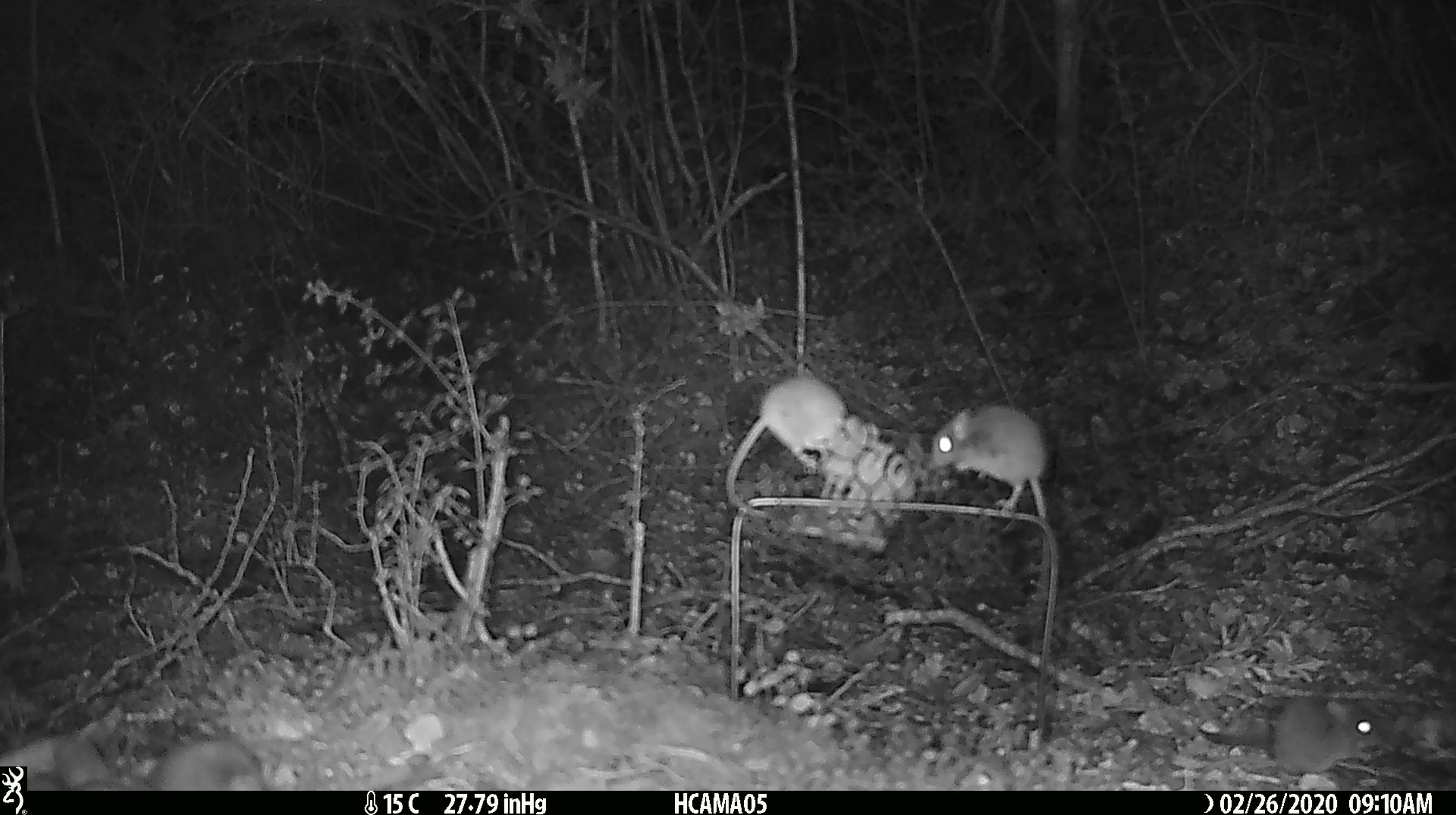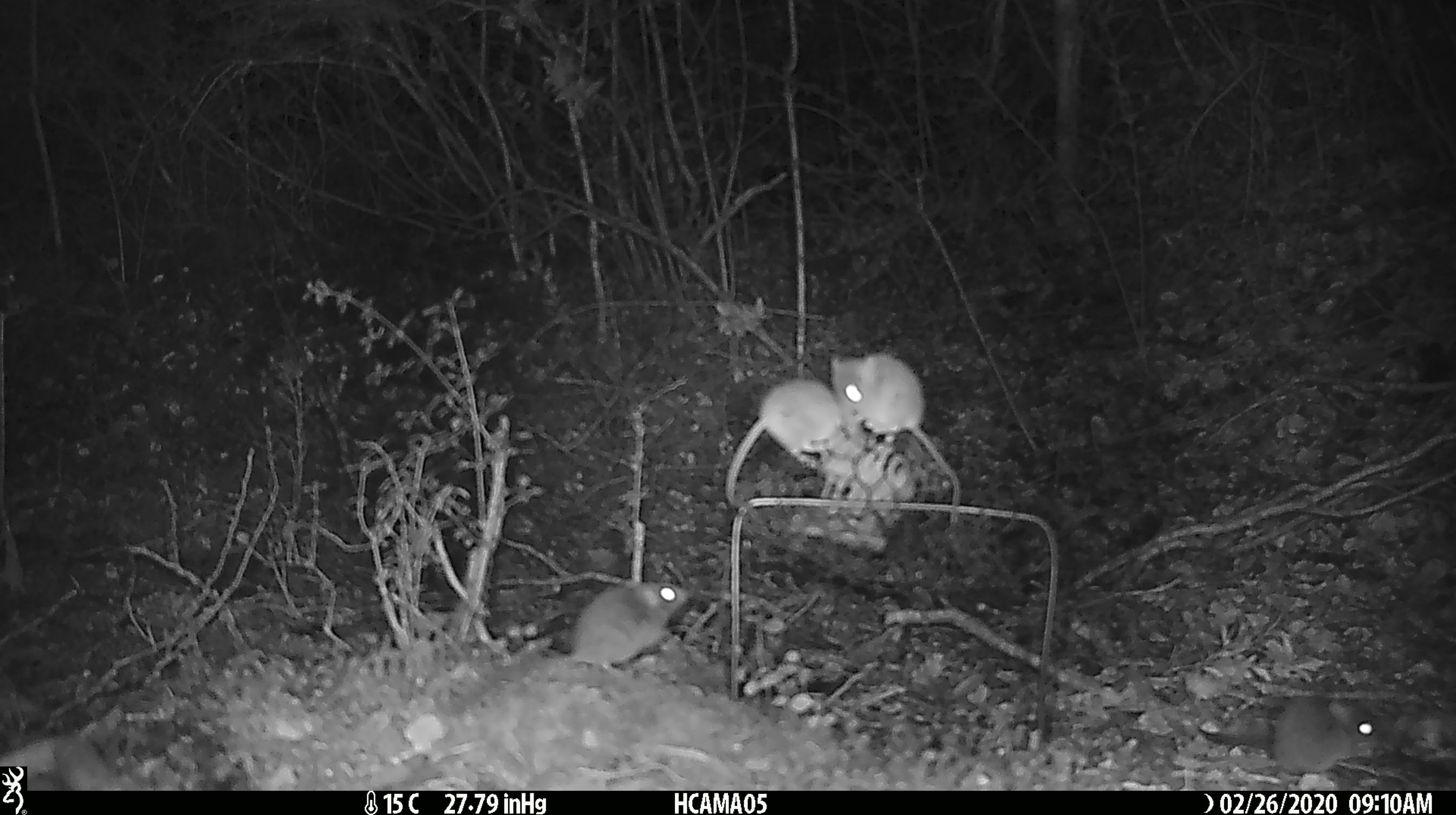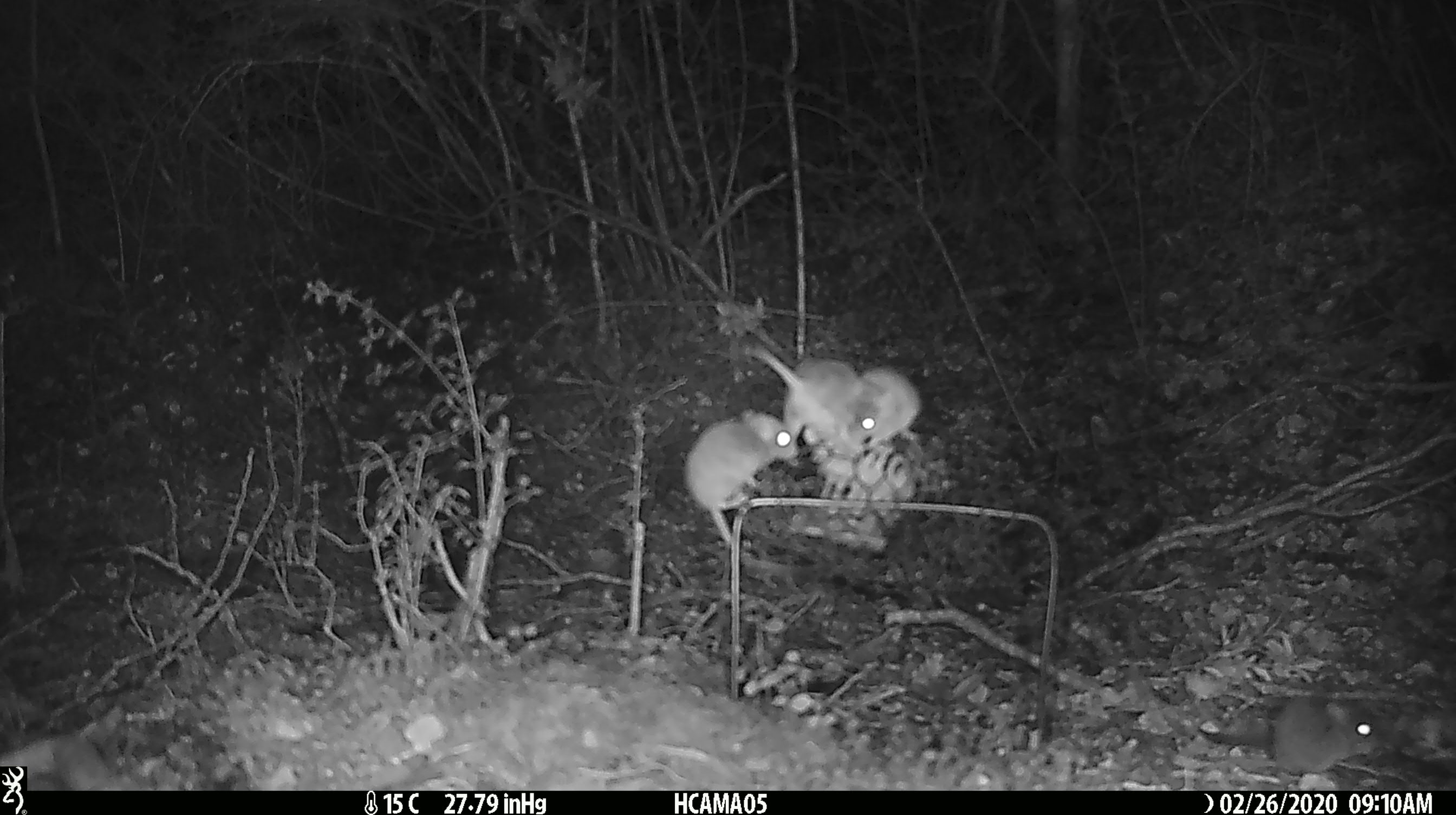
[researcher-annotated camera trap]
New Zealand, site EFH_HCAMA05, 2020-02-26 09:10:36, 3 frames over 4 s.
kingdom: Animalia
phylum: Chordata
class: Mammalia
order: Rodentia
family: Muridae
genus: Mus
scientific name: Mus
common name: mouse